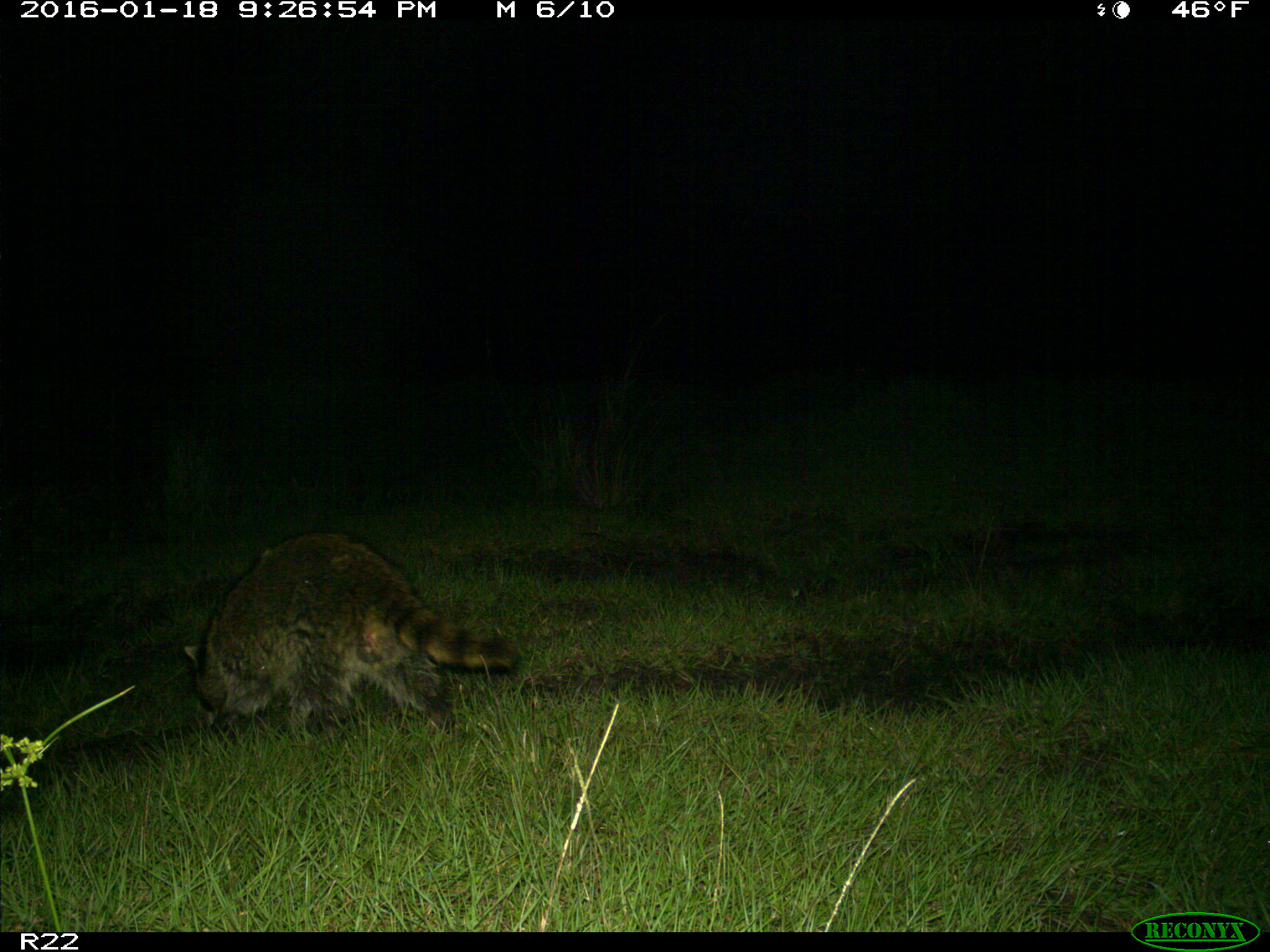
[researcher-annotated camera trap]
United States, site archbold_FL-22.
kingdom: Animalia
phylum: Chordata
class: Mammalia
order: Carnivora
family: Procyonidae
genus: Procyon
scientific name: Procyon lotor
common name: common raccoon